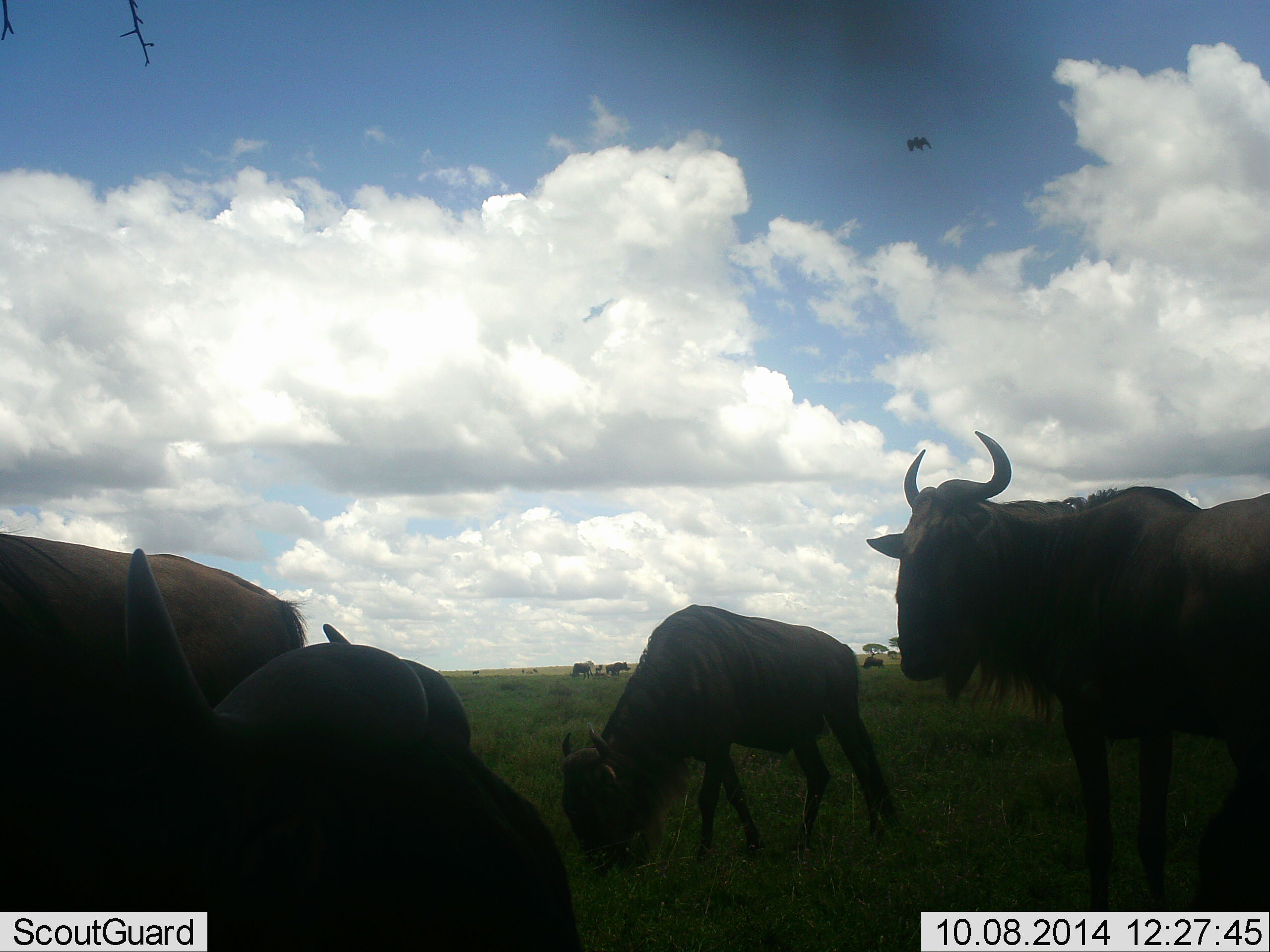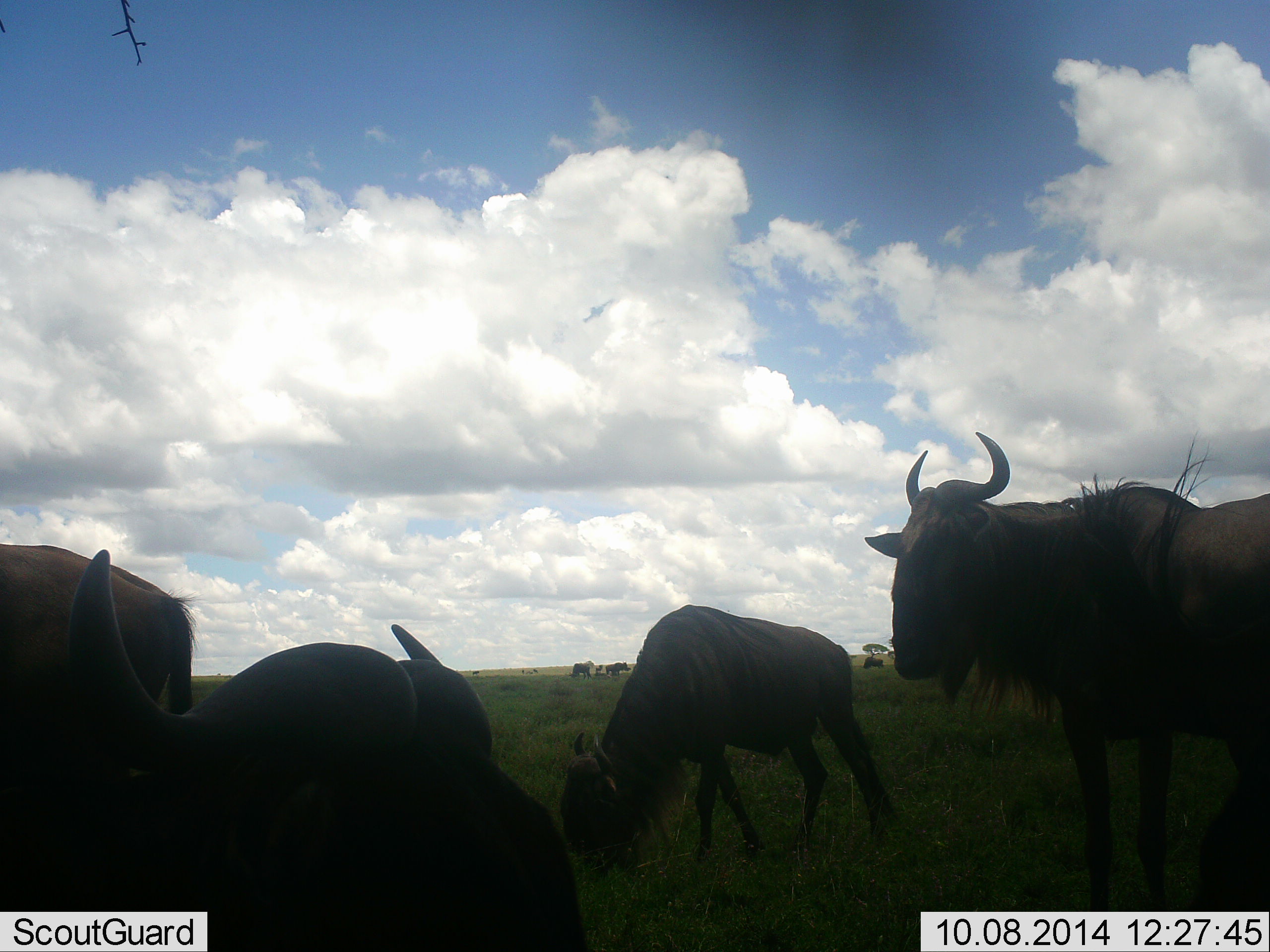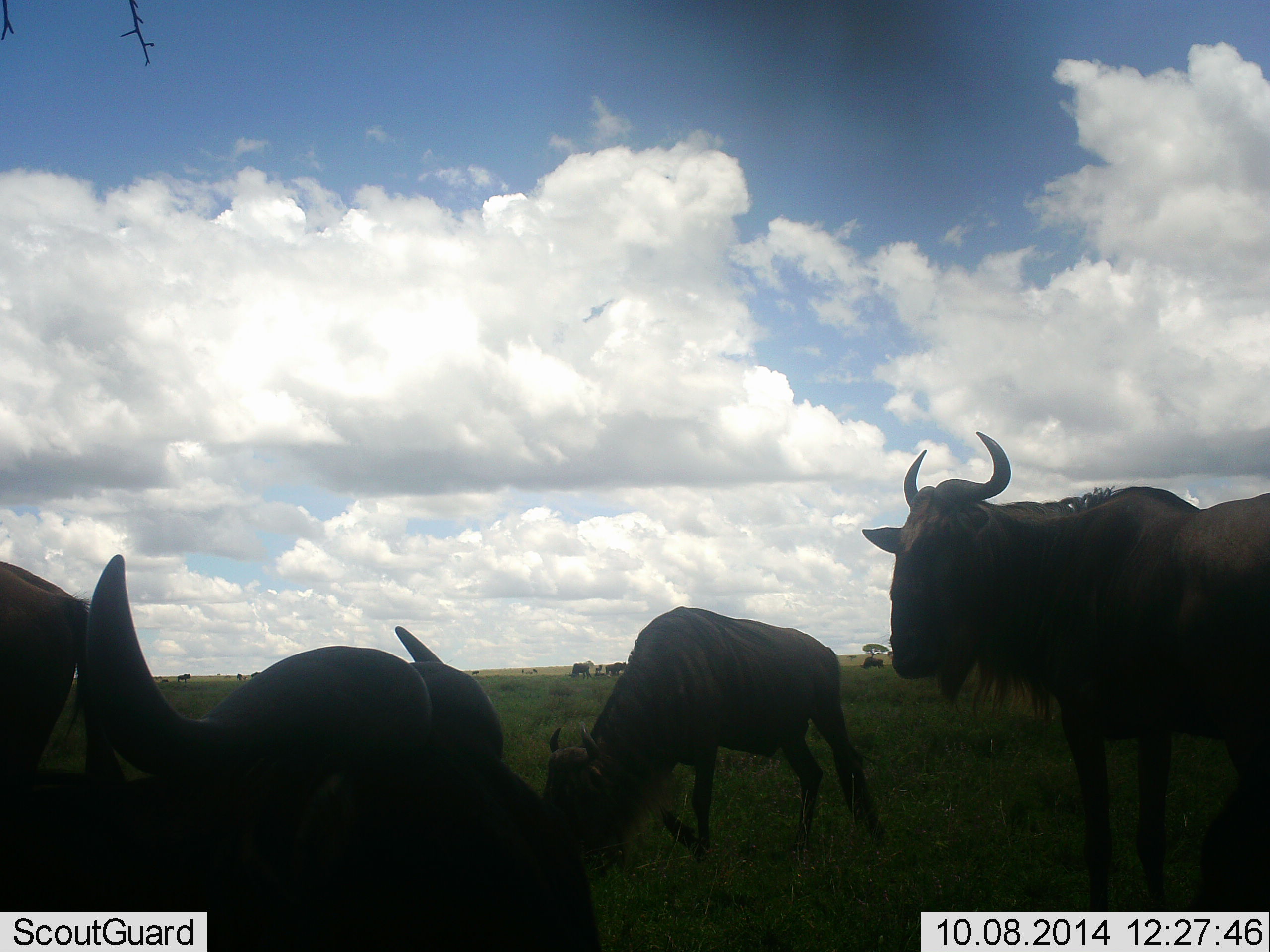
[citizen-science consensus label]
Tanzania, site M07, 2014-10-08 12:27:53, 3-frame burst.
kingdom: Animalia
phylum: Chordata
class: Mammalia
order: Artiodactyla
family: Bovidae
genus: Connochaetes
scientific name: Connochaetes taurinus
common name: blue wildebeest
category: wildebeest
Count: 7.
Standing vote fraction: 83%.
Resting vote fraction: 17%.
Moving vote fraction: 17%.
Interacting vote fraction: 0%.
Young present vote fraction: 8%.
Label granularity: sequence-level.